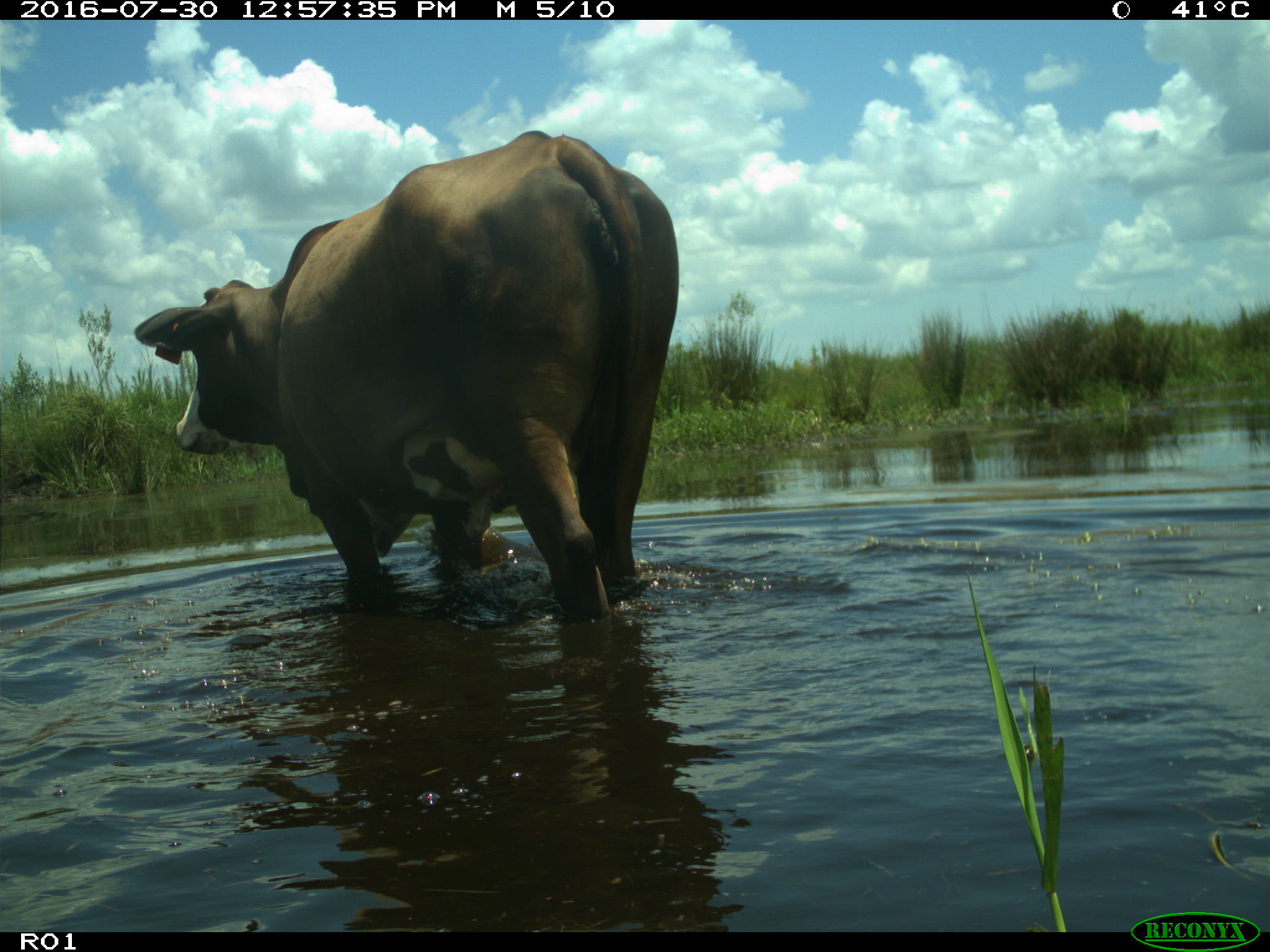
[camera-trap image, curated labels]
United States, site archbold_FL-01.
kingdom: Animalia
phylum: Chordata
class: Mammalia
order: Artiodactyla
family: Bovidae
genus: Bos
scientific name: Bos taurus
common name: domestic cow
Bos taurus (domestic cow).